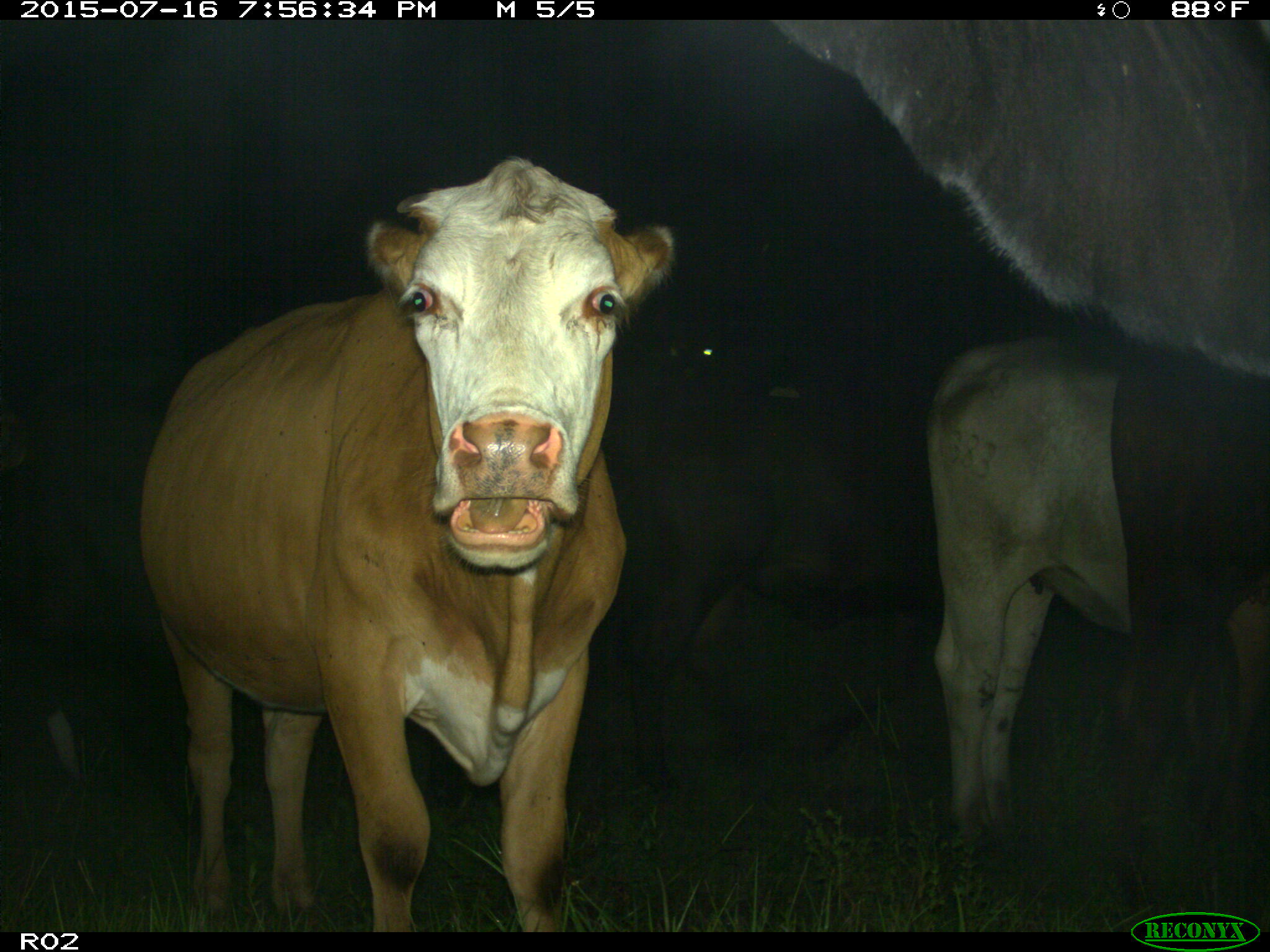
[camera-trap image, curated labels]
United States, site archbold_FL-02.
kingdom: Animalia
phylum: Chordata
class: Mammalia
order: Artiodactyla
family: Bovidae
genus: Bos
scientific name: Bos taurus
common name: domestic cow